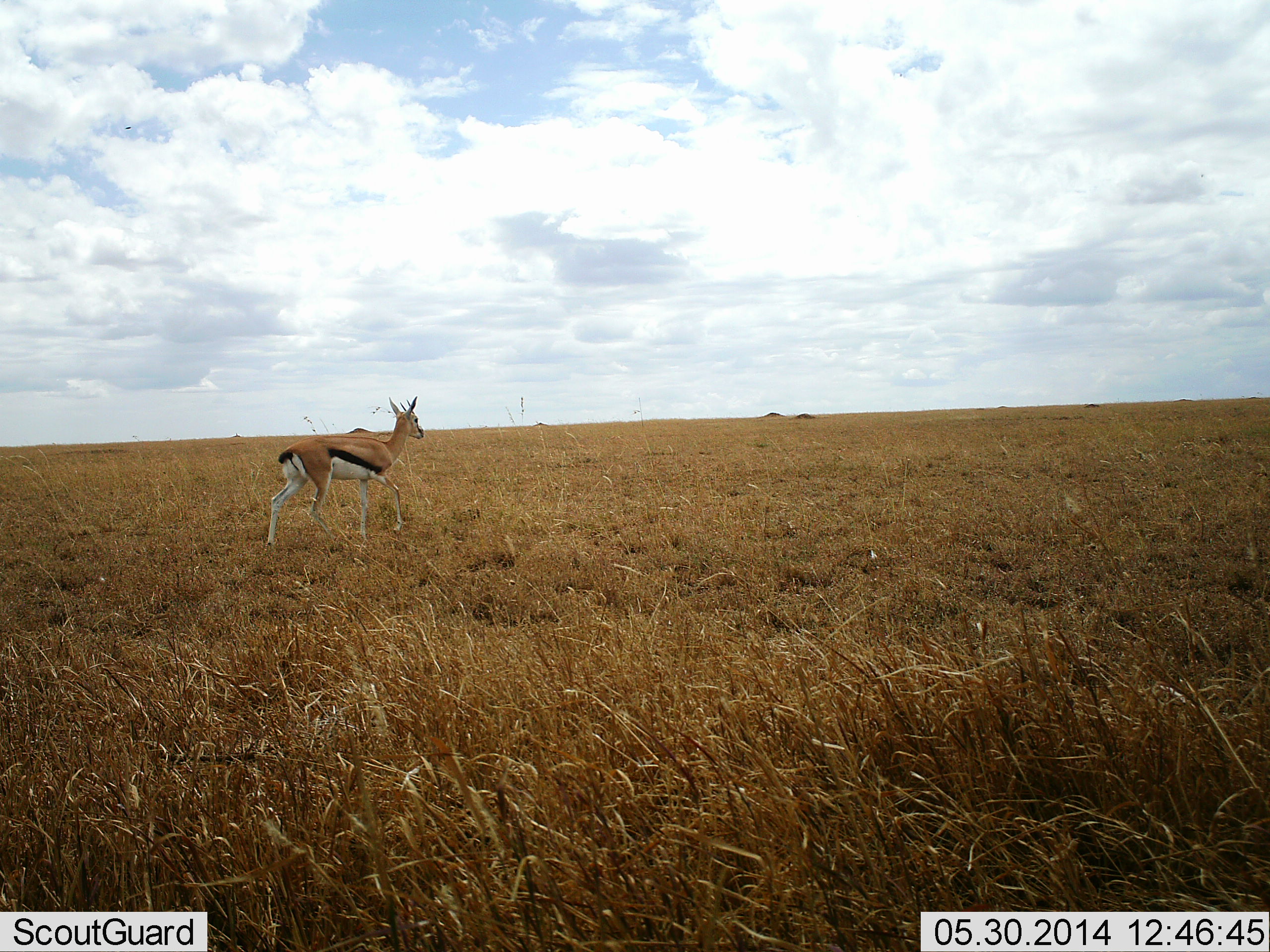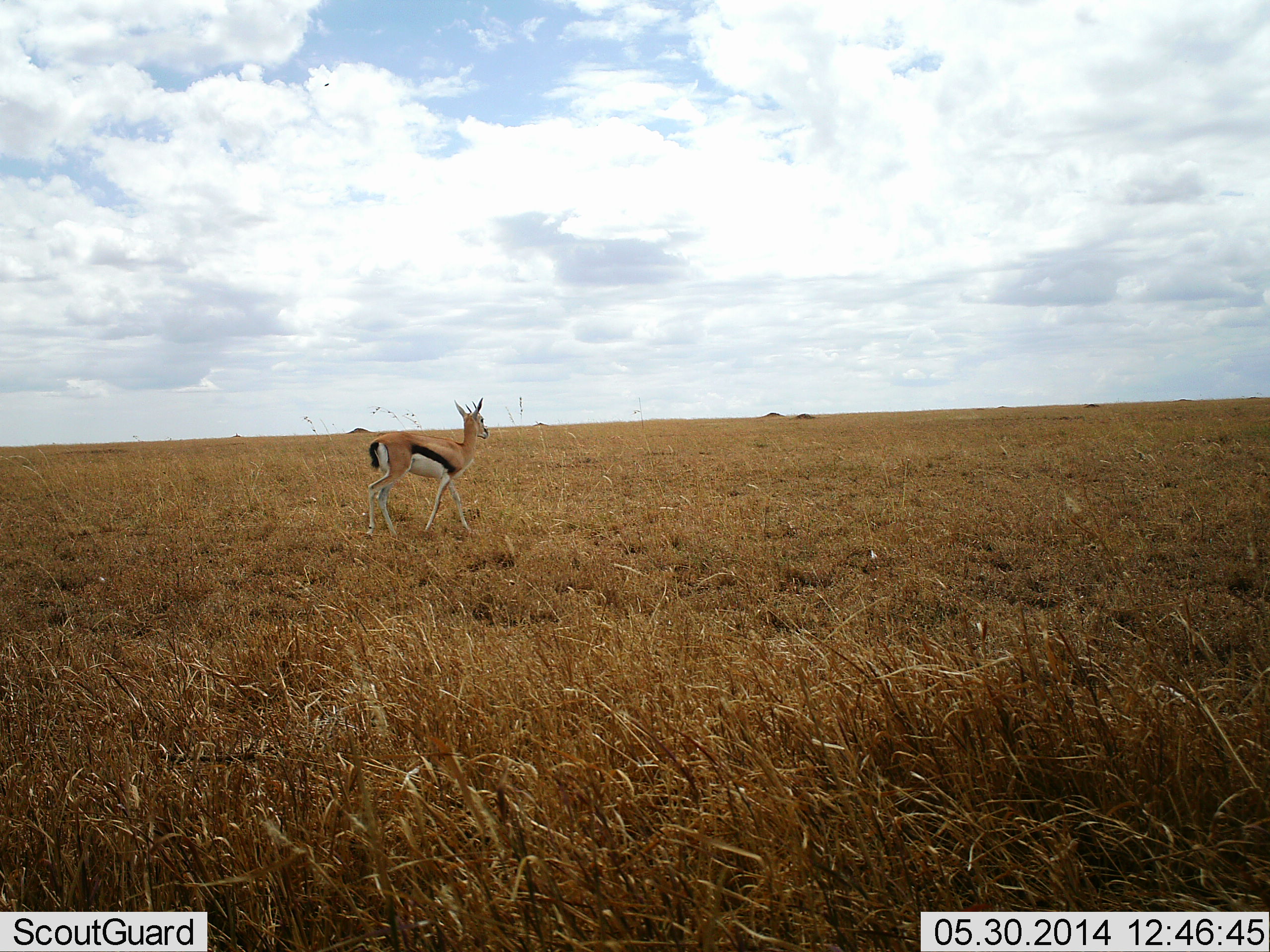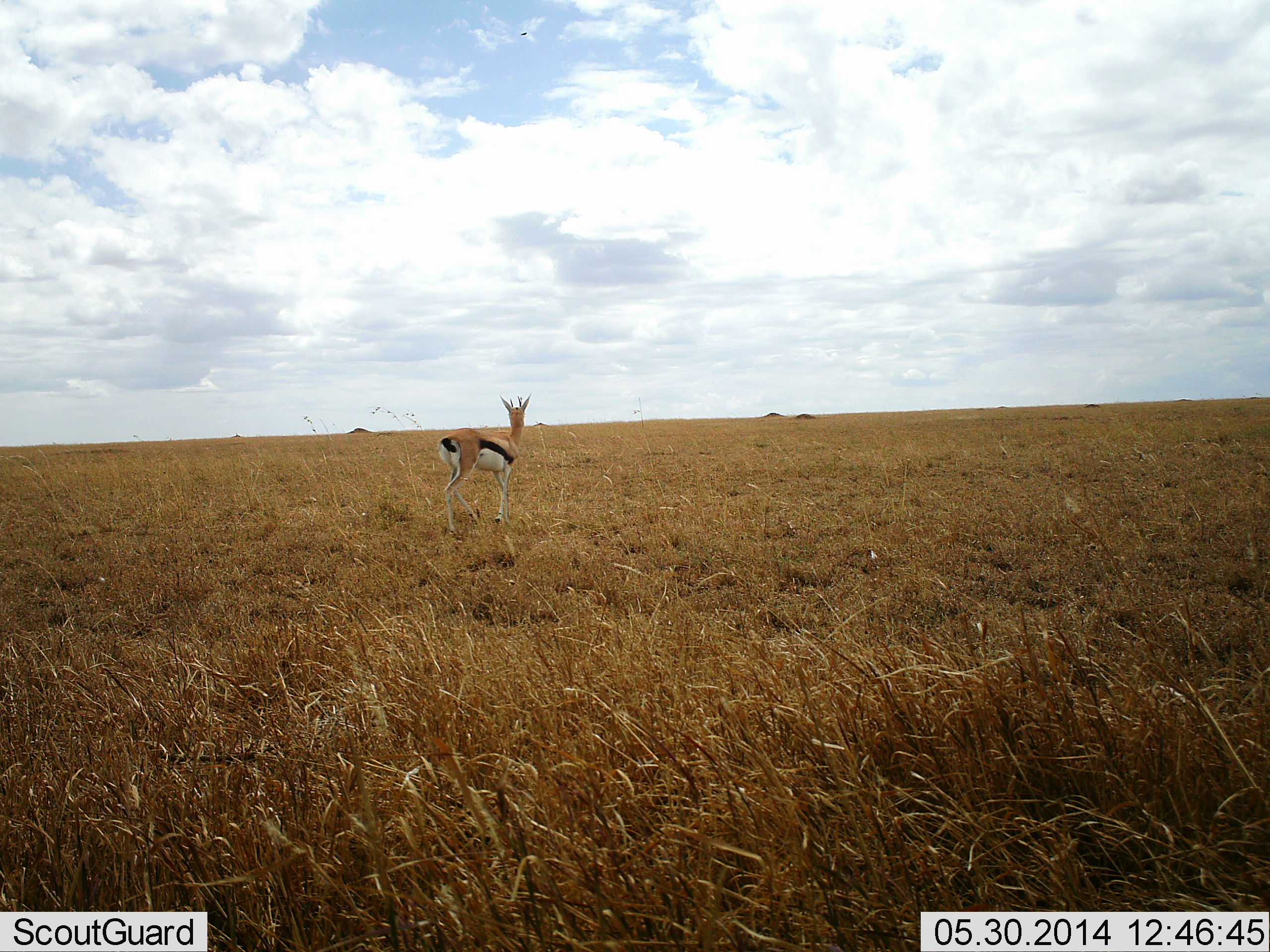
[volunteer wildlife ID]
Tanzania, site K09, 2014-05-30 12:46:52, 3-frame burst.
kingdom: Animalia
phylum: Chordata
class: Mammalia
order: Artiodactyla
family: Bovidae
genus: Eudorcas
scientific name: Eudorcas thomsonii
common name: thomson's gazelle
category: gazellethomsons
Gazellethomsons (thomson's gazelle) (Eudorcas thomsonii), count 1. Behavior (volunteer vote fractions): standing 10%, resting 0%, moving 90%, interacting 0%. Young present (vote fraction): 0%. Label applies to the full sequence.